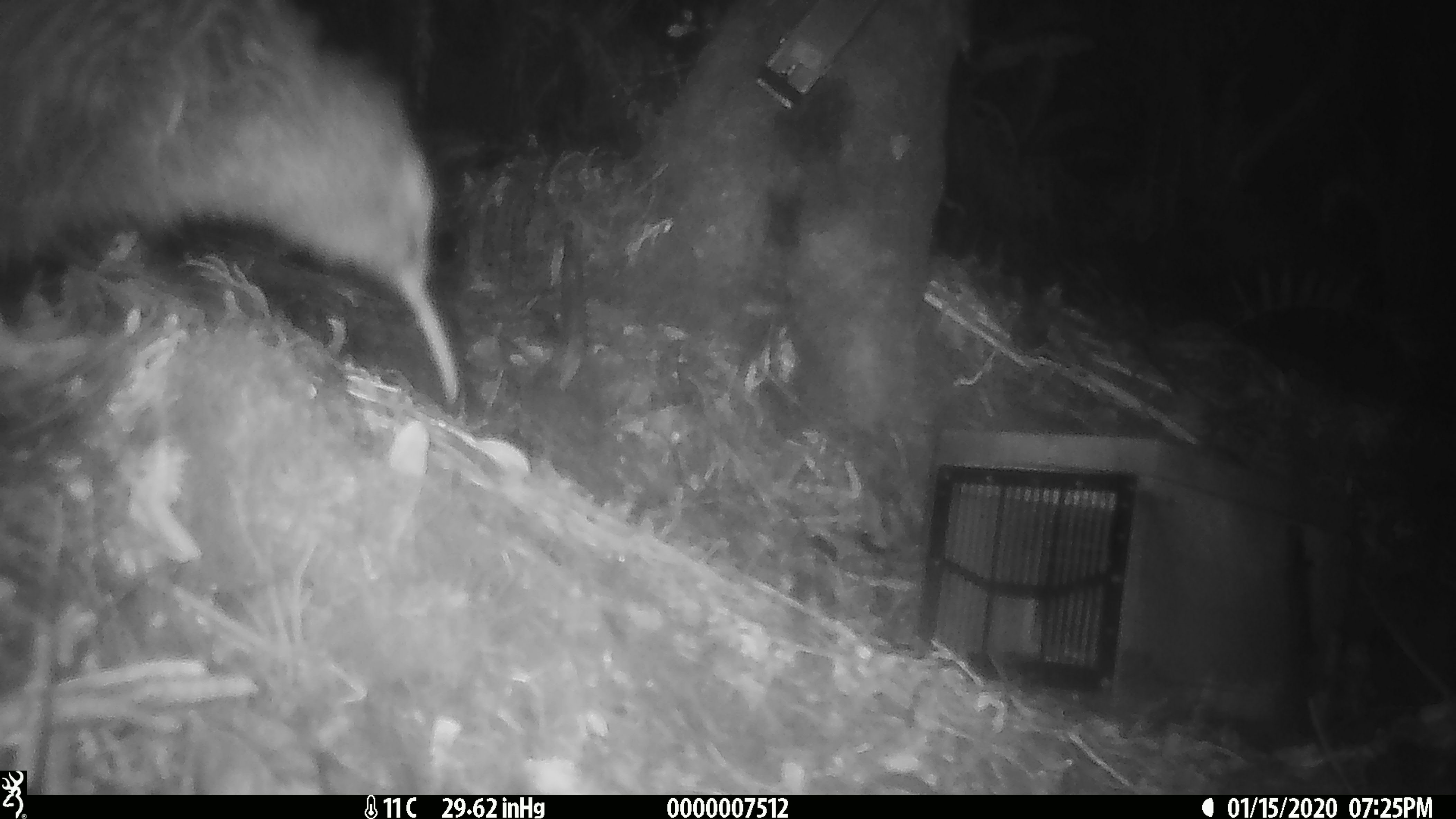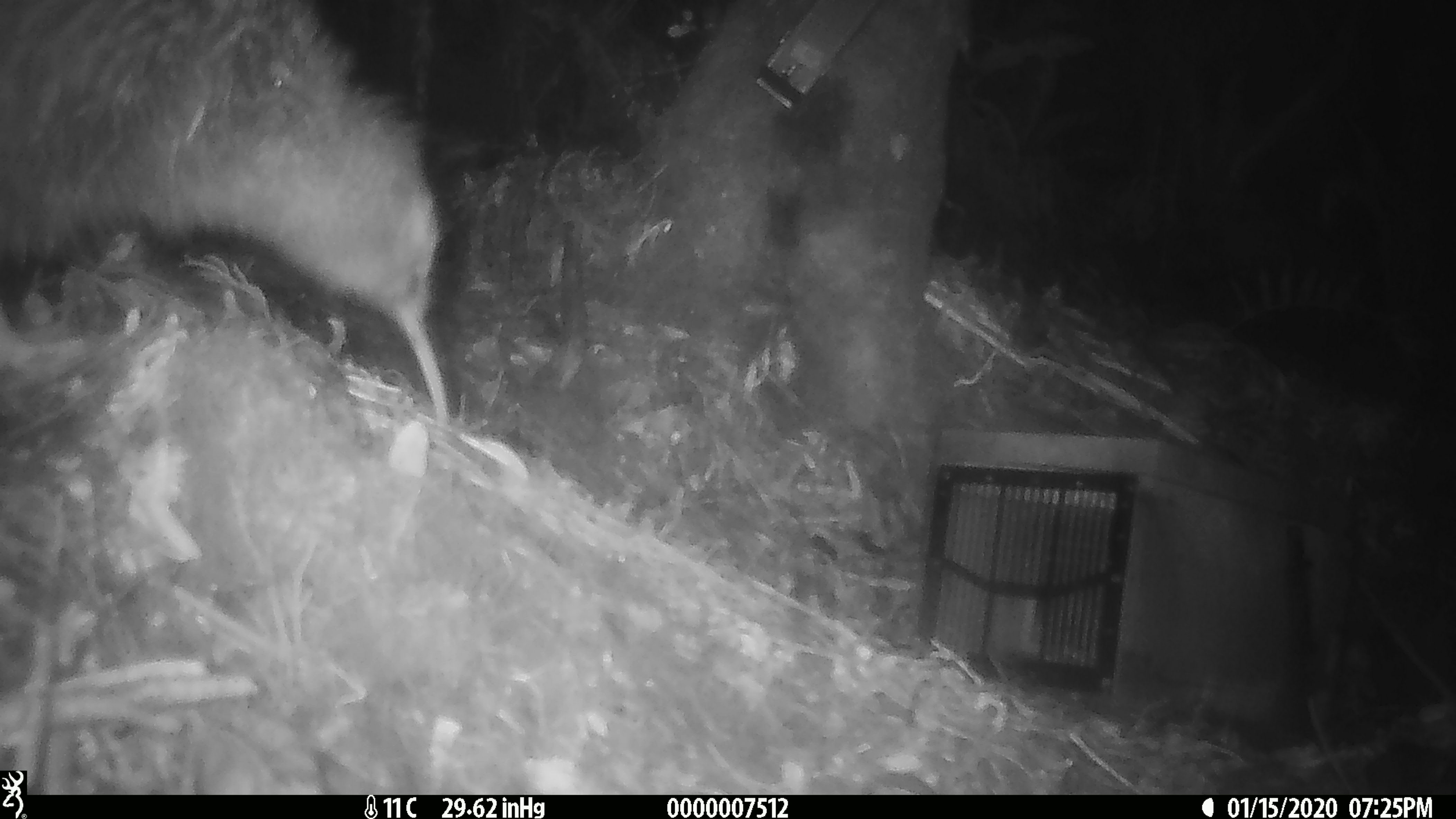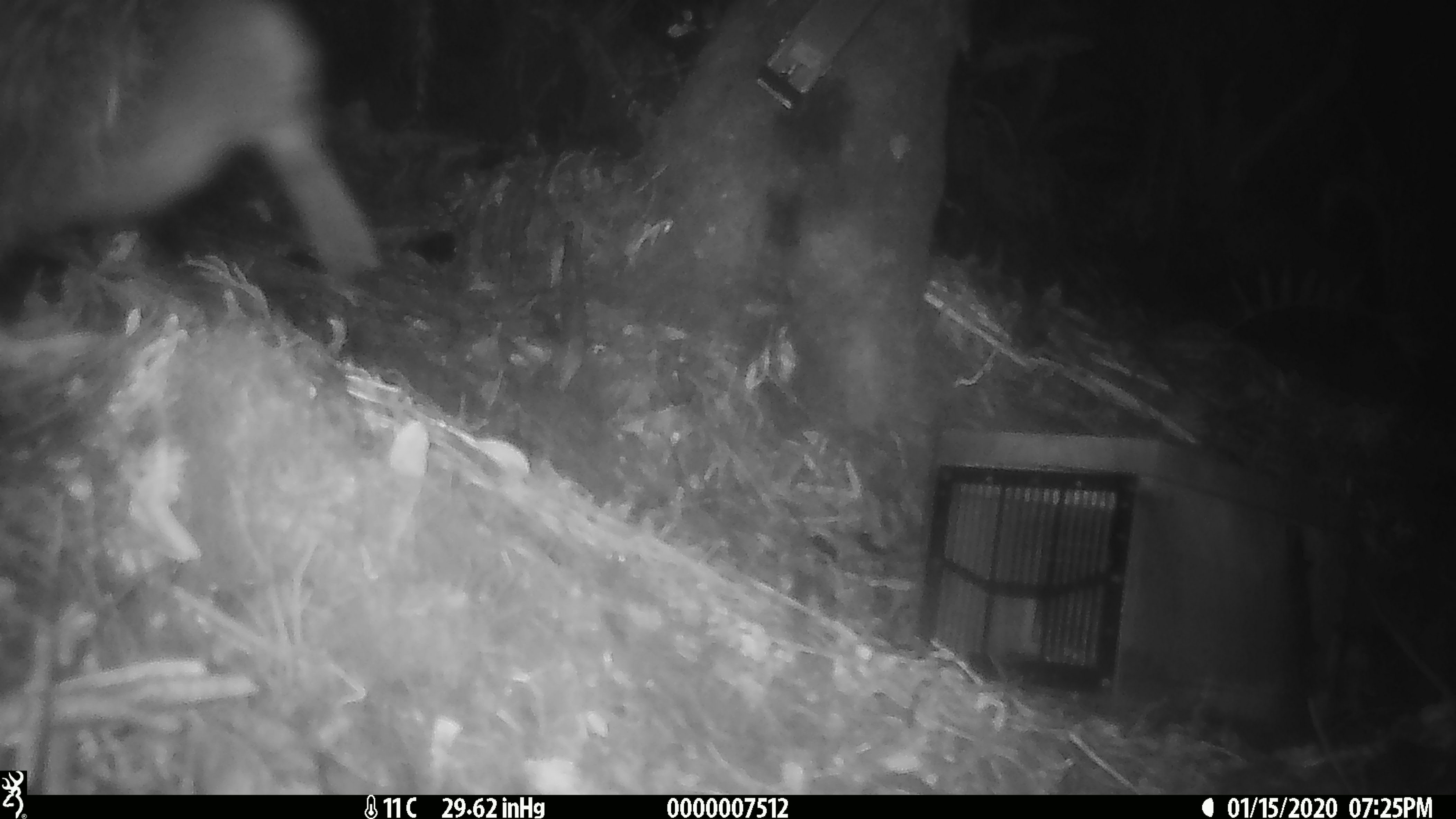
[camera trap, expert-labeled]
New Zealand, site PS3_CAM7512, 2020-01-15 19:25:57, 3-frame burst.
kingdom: Animalia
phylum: Chordata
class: Aves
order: Apterygiformes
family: Apterygidae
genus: Apteryx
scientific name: Apteryx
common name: kiwi